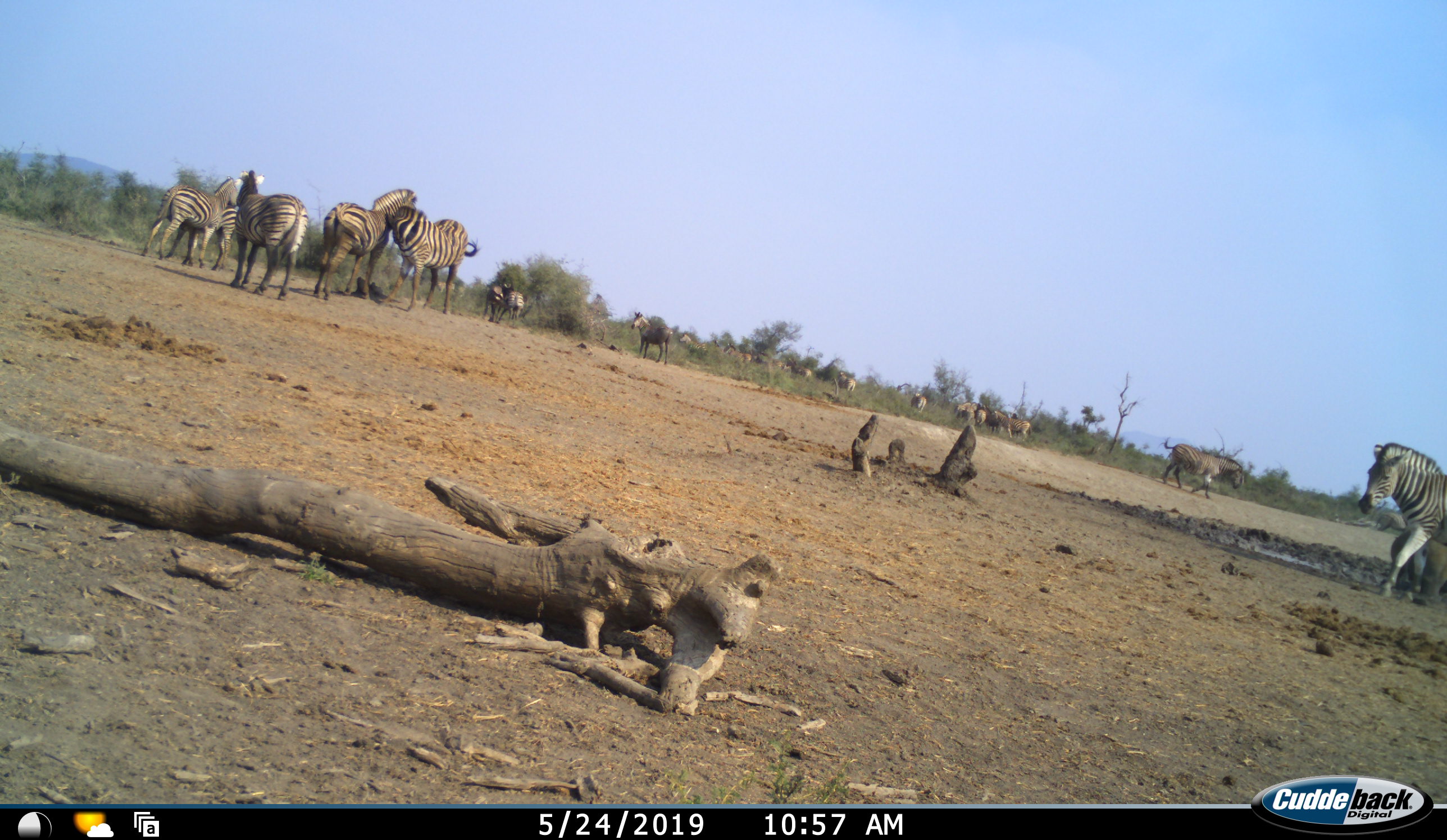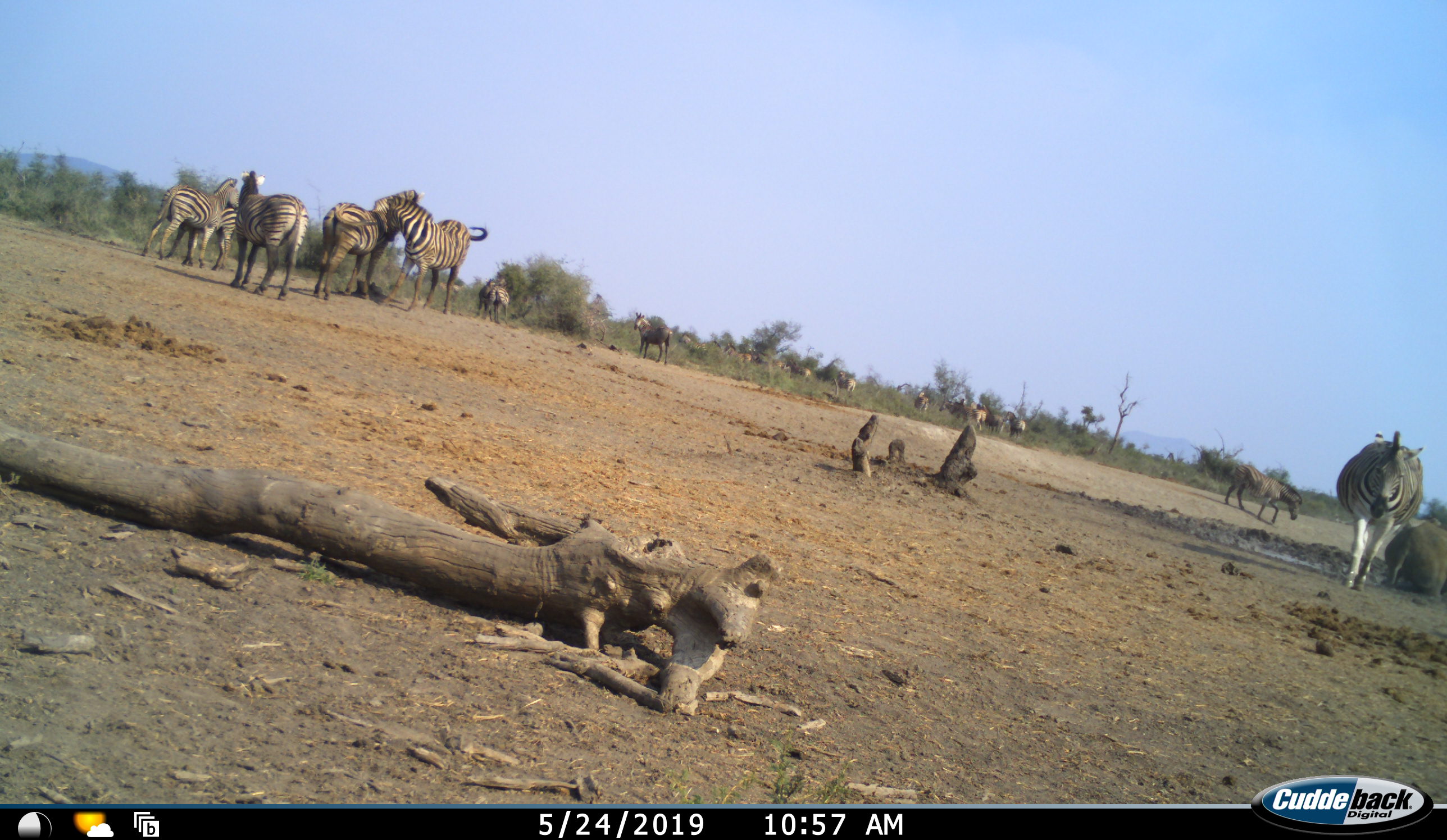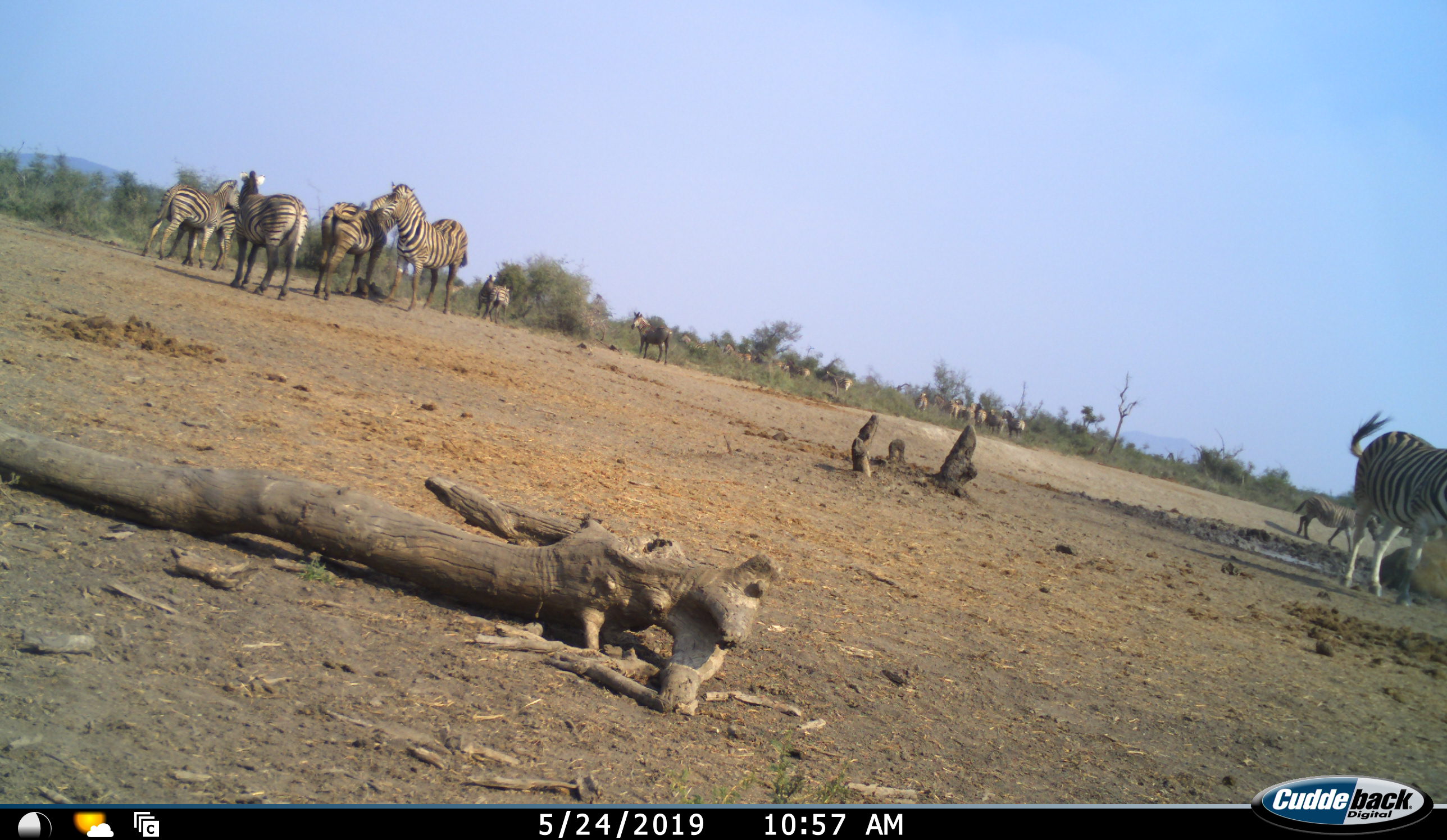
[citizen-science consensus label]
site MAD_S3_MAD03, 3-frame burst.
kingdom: Animalia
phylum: Chordata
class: Mammalia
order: Perissodactyla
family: Equidae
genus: Equus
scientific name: Equus quagga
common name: plains zebra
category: zebraplains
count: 11-50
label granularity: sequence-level